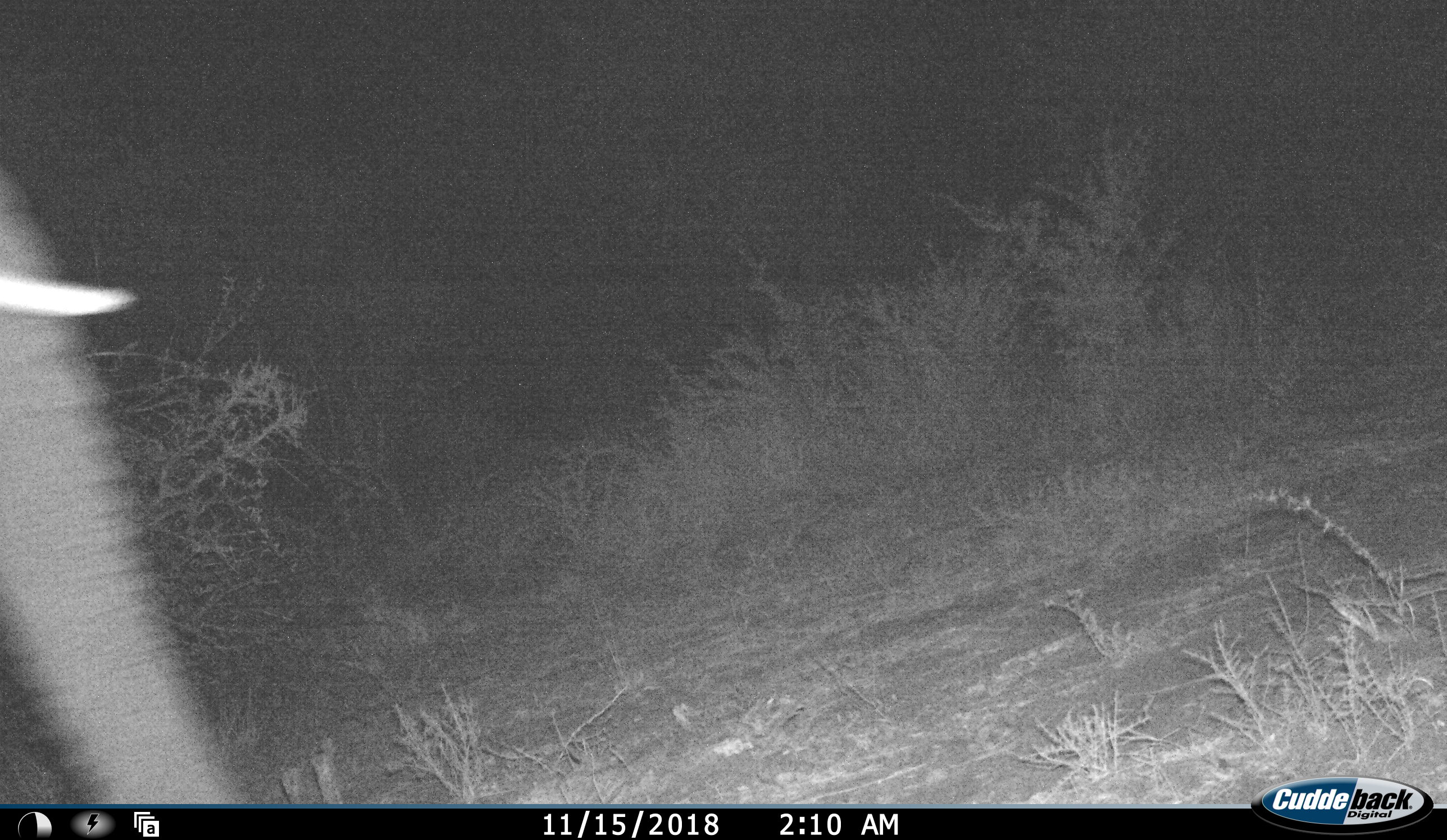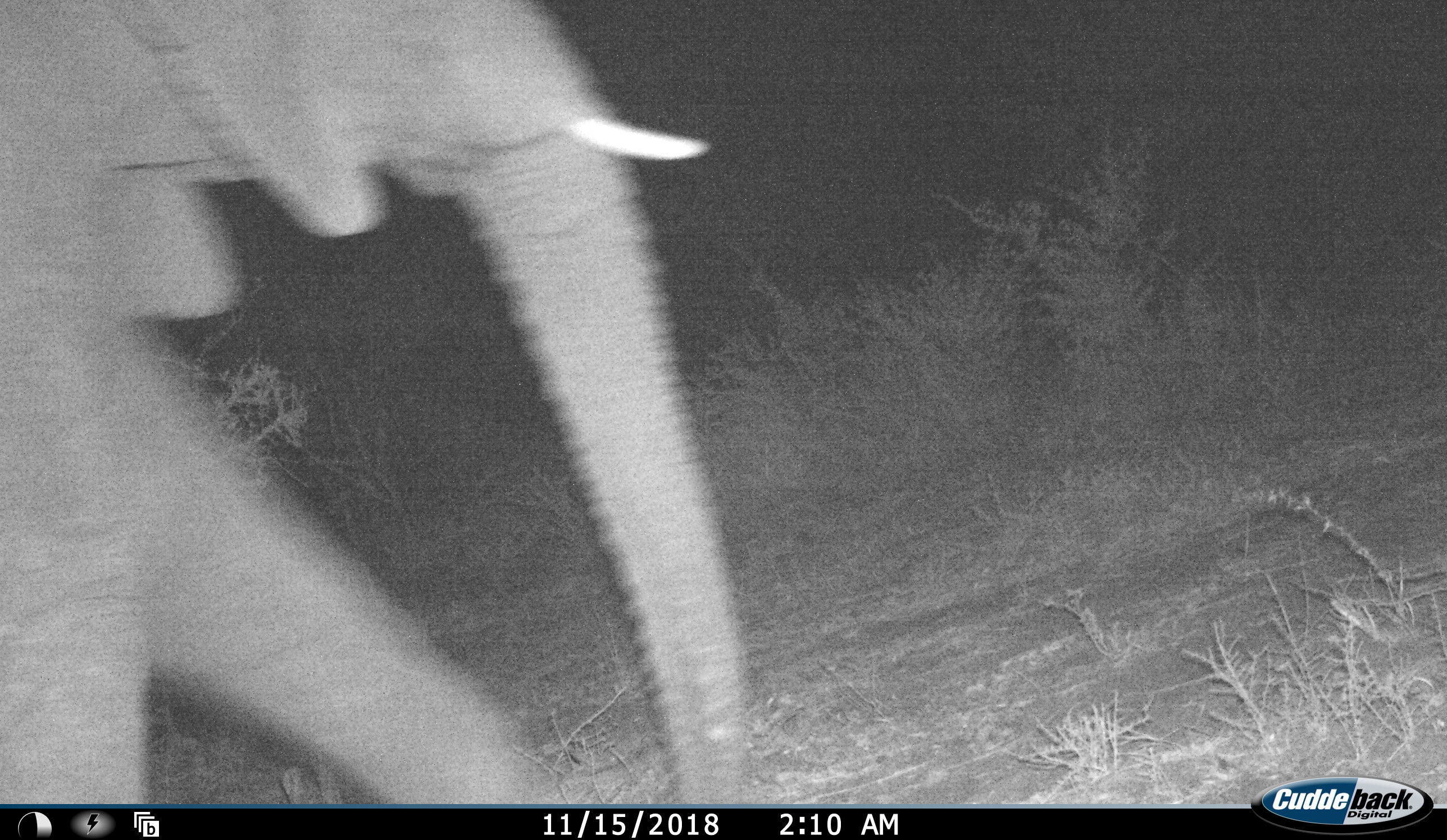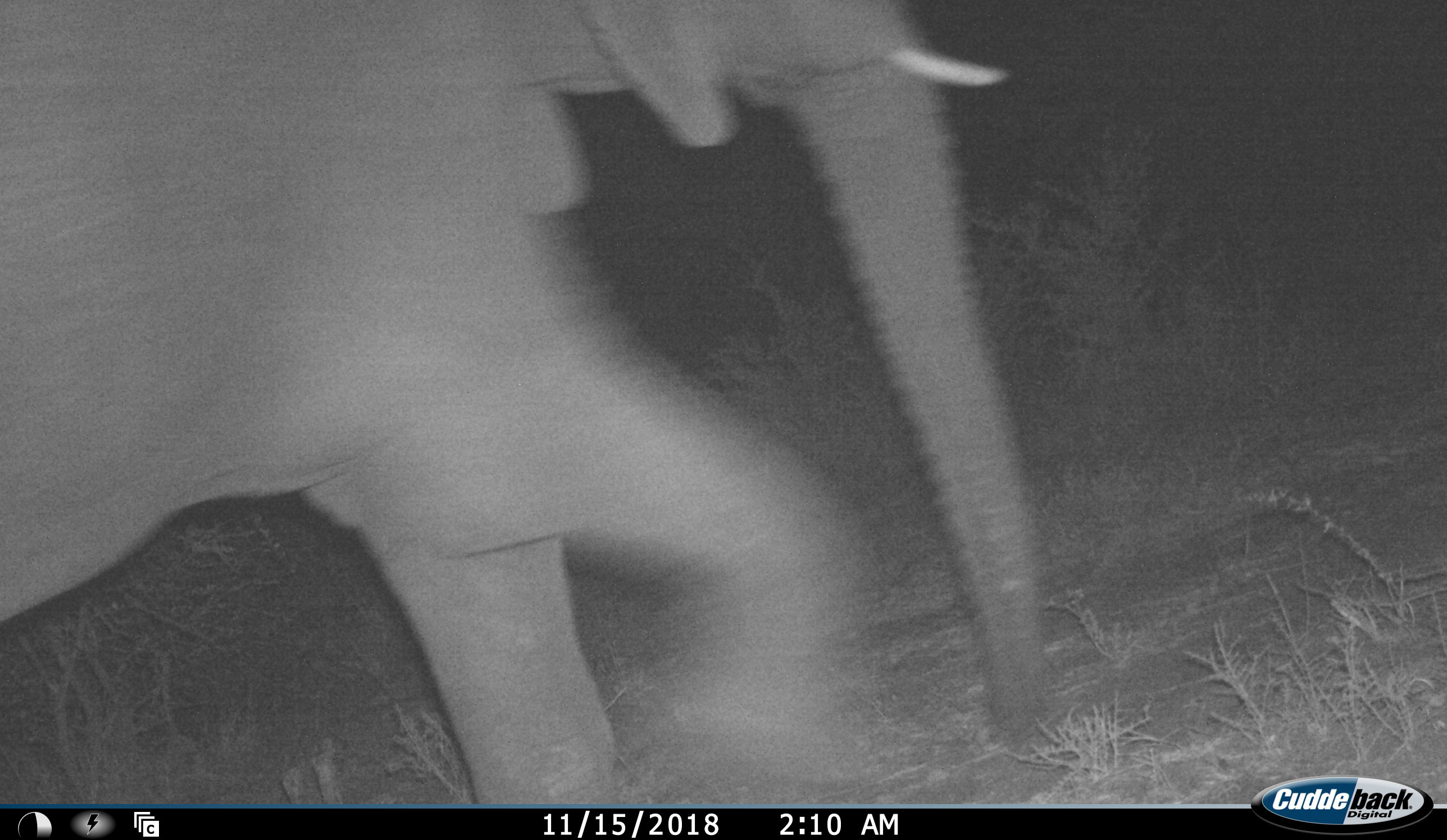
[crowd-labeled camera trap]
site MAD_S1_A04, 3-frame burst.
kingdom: Animalia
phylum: Chordata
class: Mammalia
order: Proboscidea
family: Elephantidae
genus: Loxodonta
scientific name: Loxodonta africana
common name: african bush elephant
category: elephant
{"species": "elephant (african bush elephant) (Loxodonta africana)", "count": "1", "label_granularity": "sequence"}